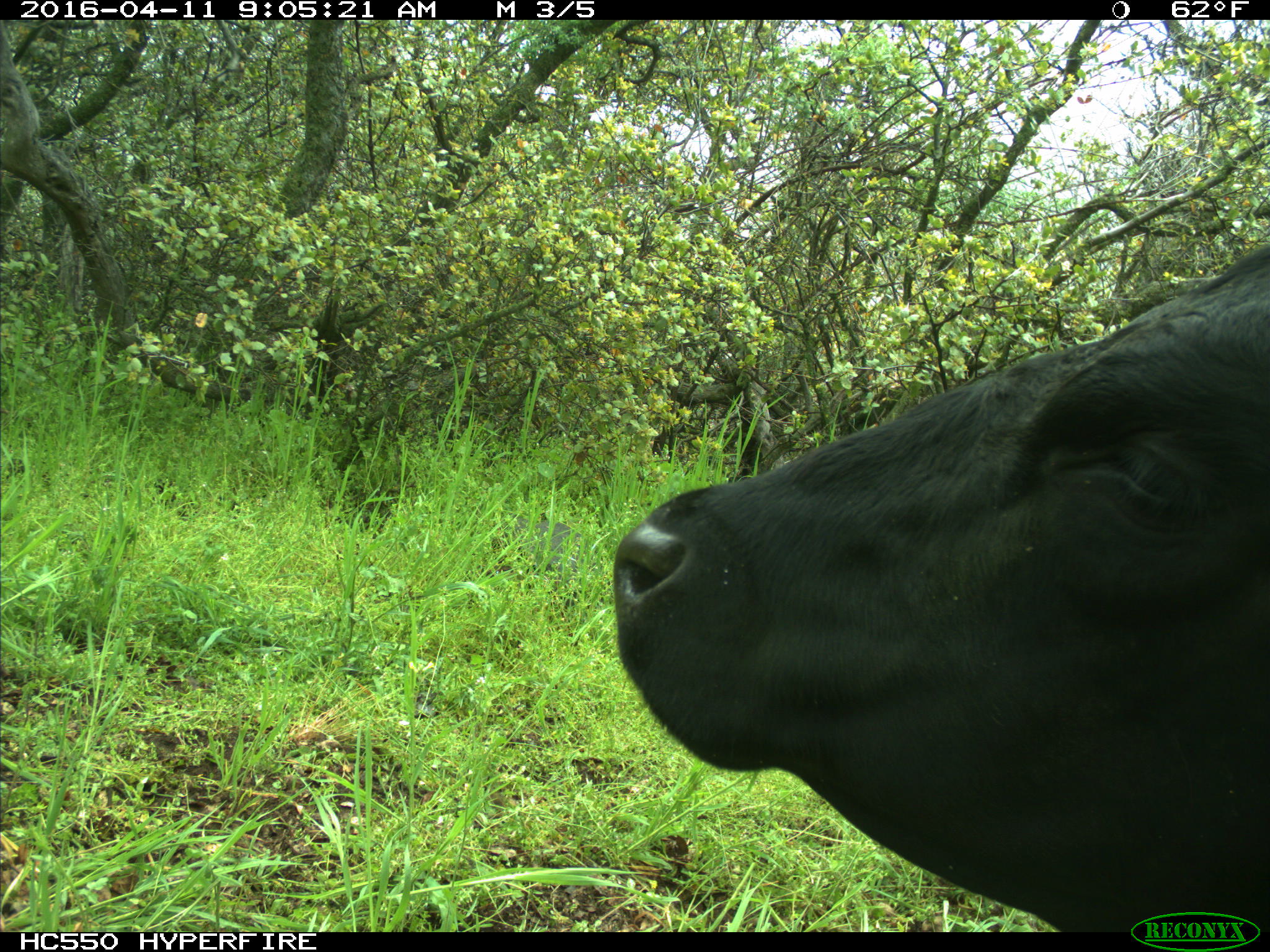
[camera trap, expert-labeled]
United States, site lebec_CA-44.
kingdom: Animalia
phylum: Chordata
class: Mammalia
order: Artiodactyla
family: Bovidae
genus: Bos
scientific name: Bos taurus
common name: domestic cow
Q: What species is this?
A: Bos taurus (domestic cow).